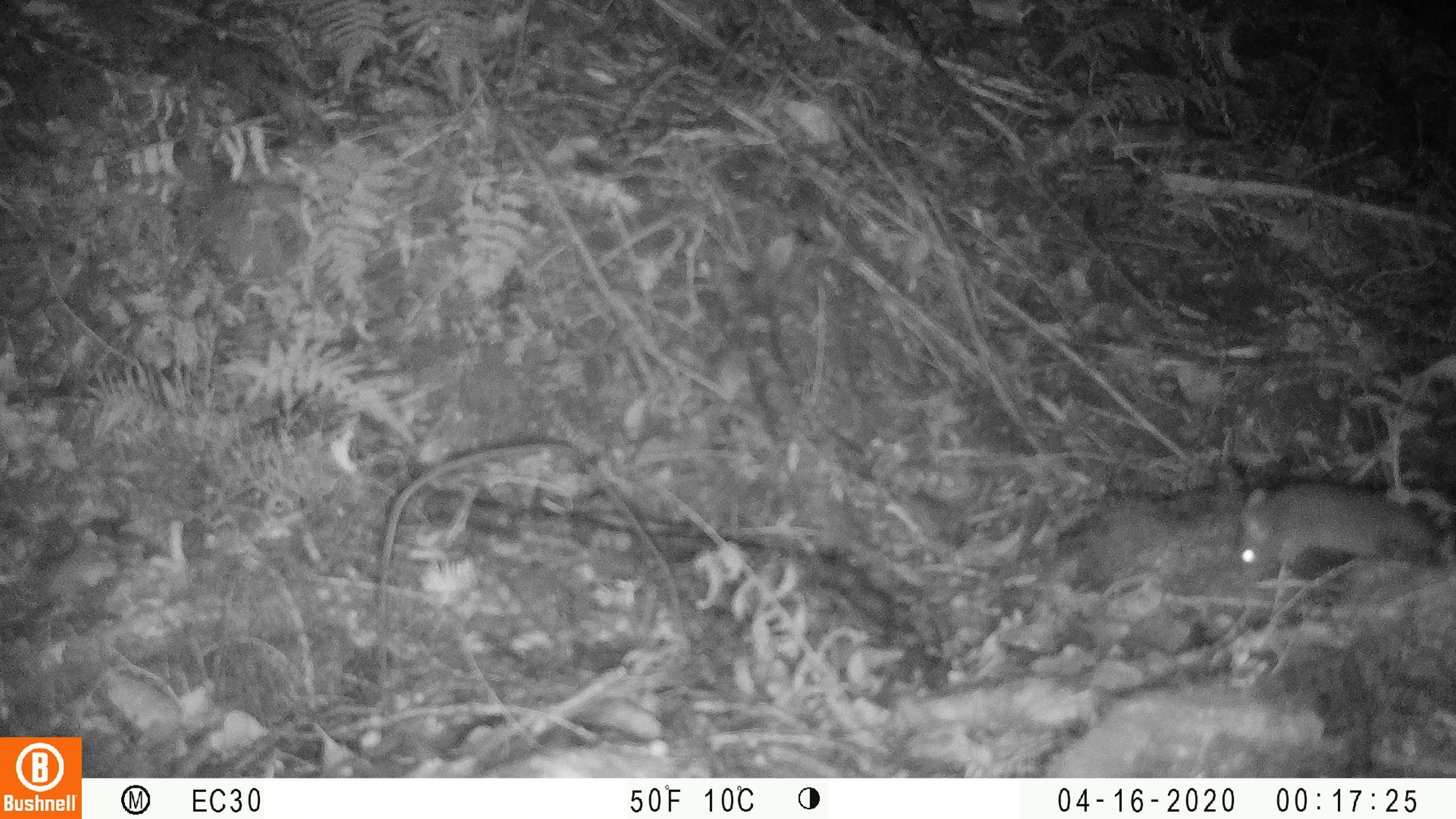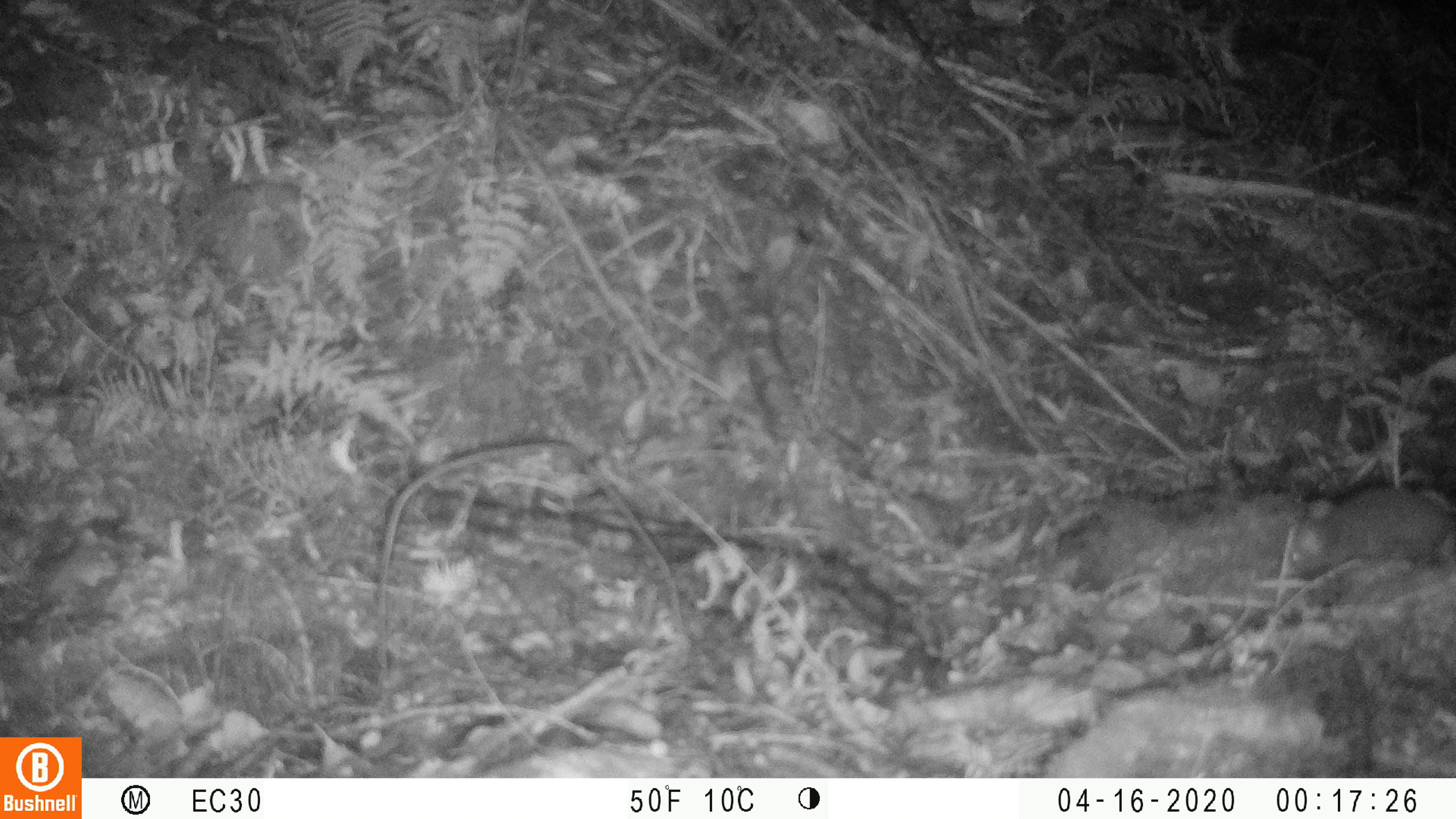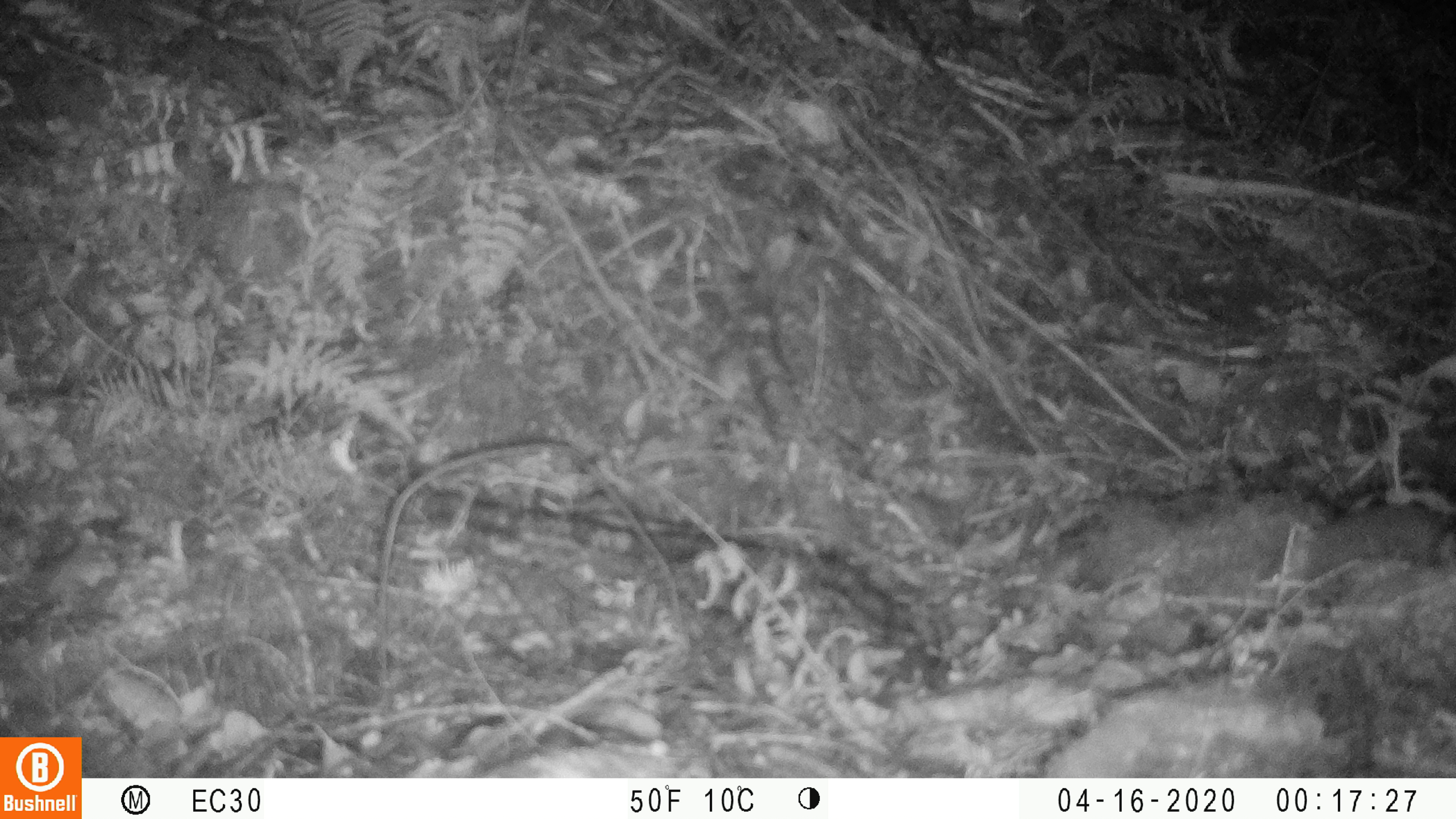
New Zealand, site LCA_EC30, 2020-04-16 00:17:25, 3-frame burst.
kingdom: Animalia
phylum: Chordata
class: Mammalia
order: Rodentia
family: Muridae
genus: Rattus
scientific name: Rattus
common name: rat